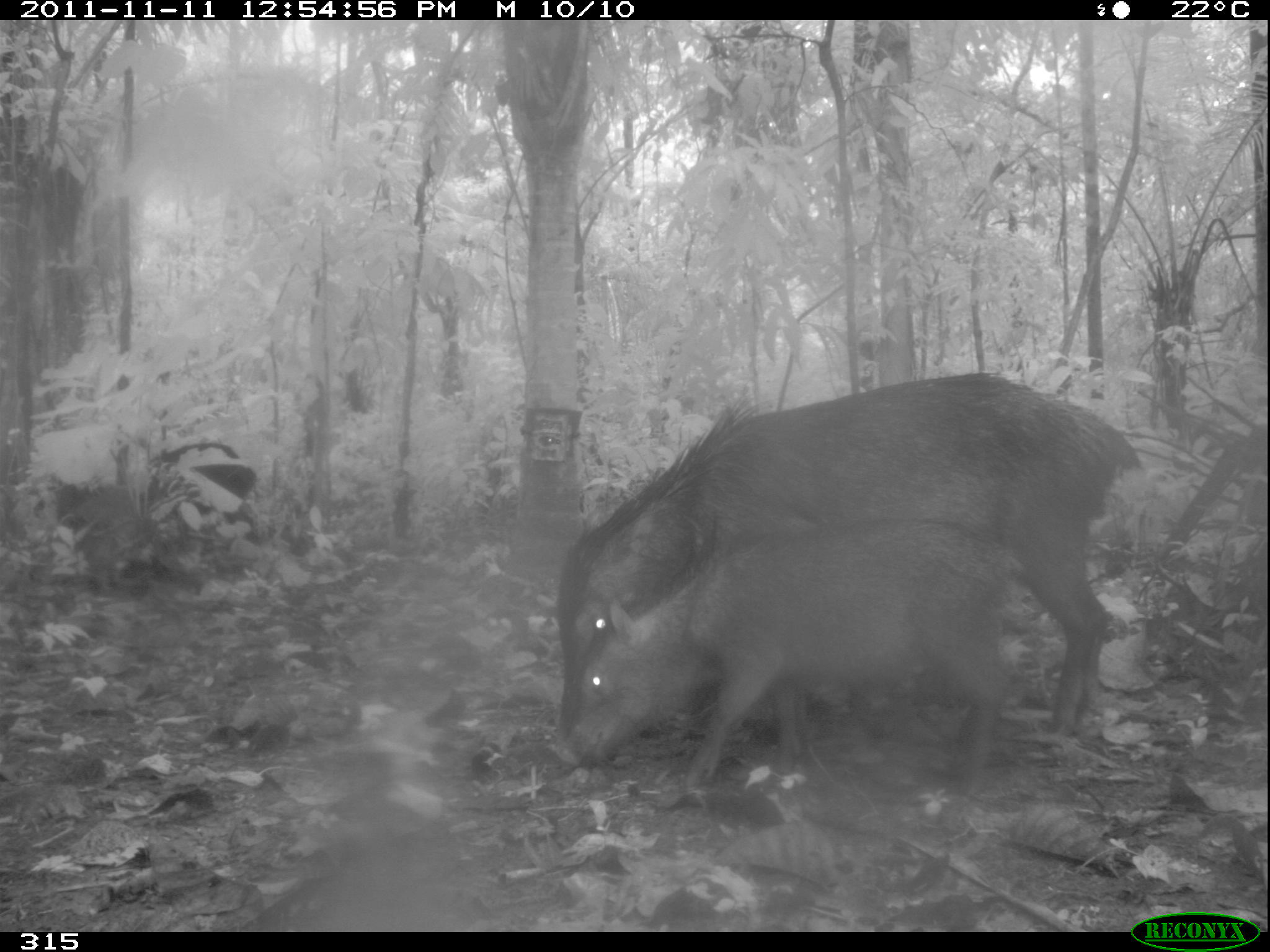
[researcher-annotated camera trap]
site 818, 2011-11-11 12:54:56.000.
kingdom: Animalia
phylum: Chordata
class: Mammalia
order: Artiodactyla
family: Tayassuidae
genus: Tayassu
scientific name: Tayassu pecari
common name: white-lipped peccary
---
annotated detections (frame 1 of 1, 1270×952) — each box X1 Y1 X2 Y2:
tayassu pecari: 551 371 1144 742; 551 515 1028 798; 148 440 259 528